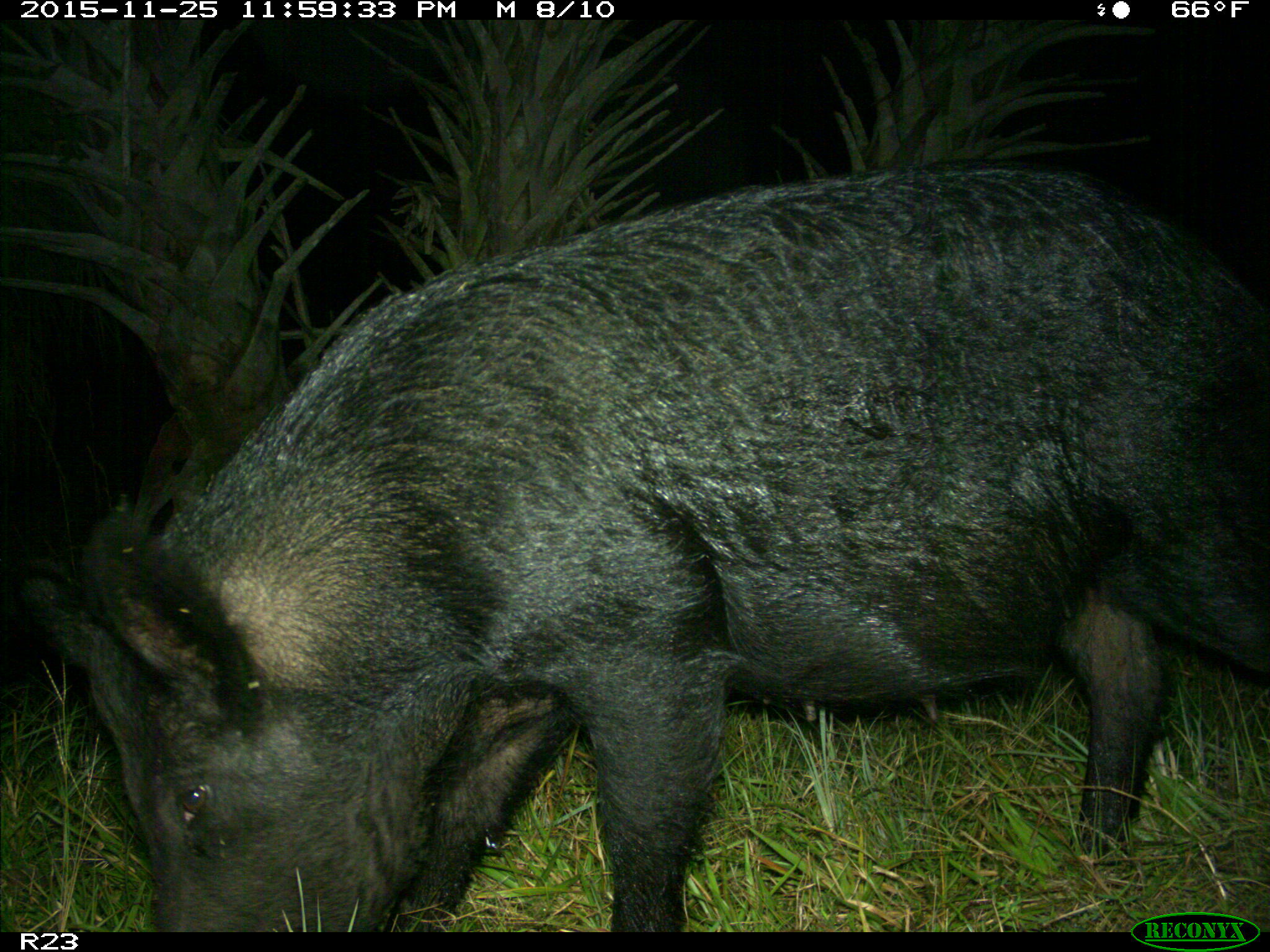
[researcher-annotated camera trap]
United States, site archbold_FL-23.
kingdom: Animalia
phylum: Chordata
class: Mammalia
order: Artiodactyla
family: Suidae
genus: Sus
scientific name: Sus scrofa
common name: wild boar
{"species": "Sus scrofa (wild boar)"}